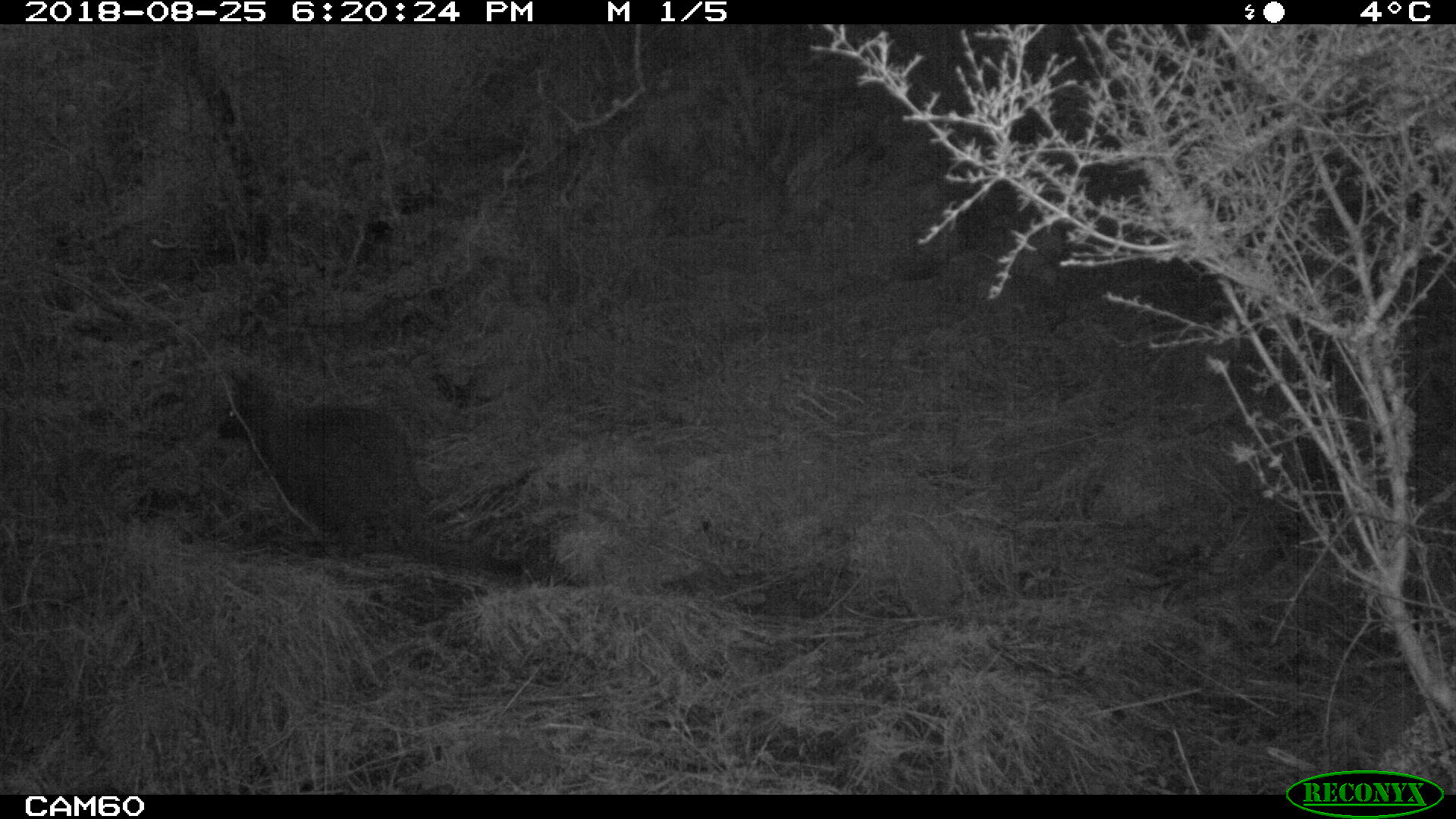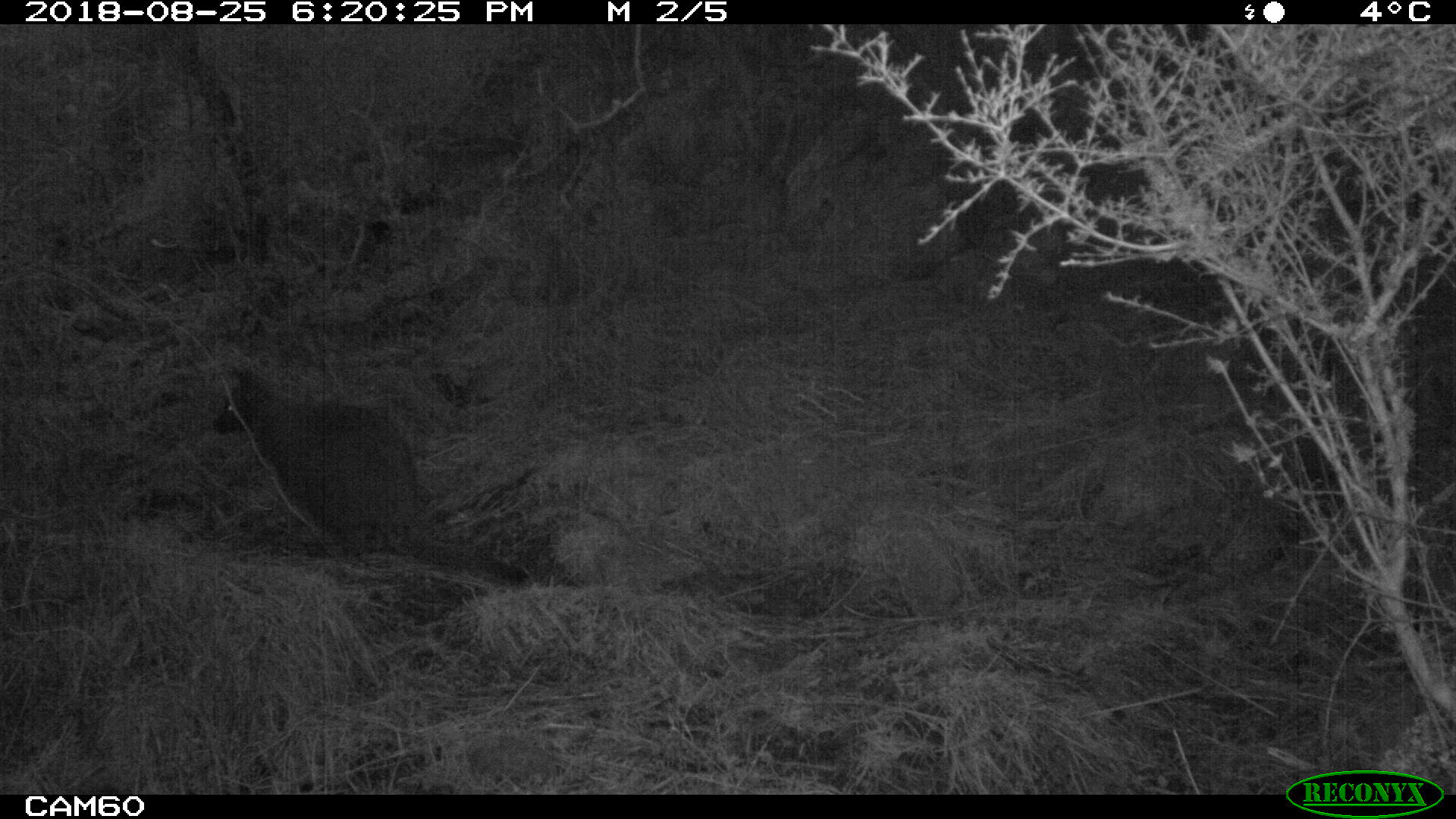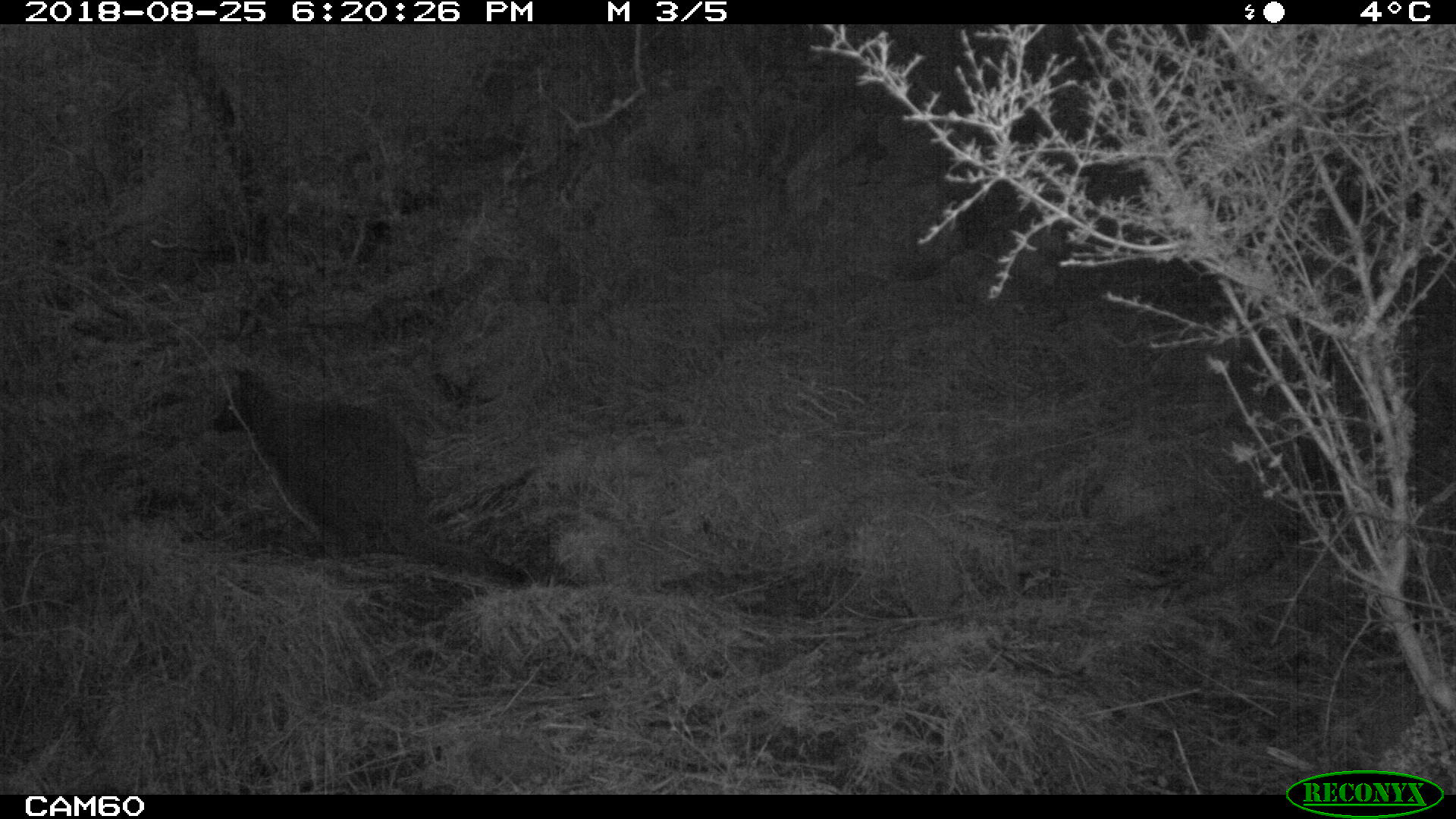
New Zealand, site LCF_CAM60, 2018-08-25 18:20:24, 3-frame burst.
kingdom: Animalia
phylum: Chordata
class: Mammalia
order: Diprotodontia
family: Macropodidae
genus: Notamacropus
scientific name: Notamacropus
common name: wallaby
Wallaby (Notamacropus).